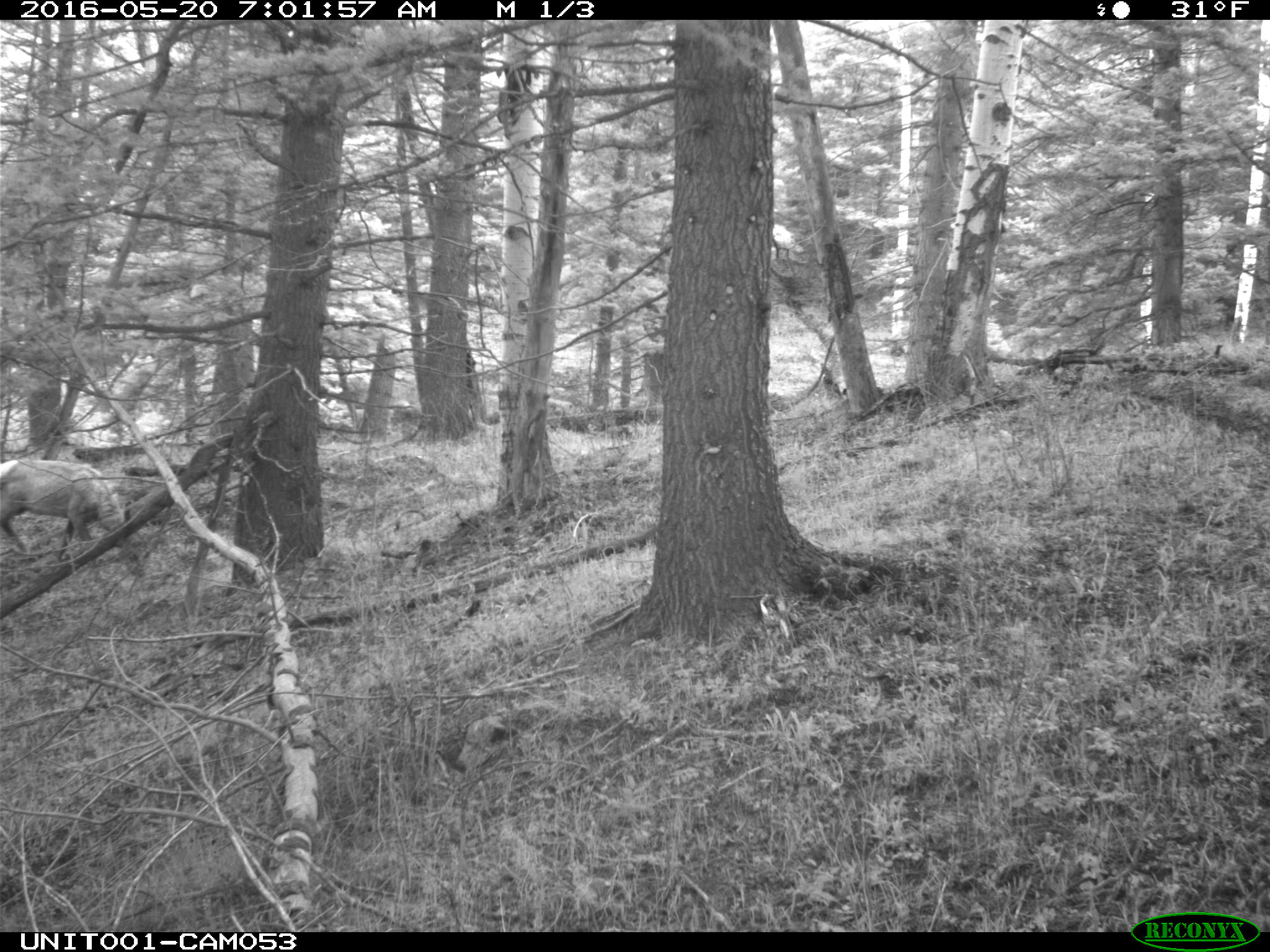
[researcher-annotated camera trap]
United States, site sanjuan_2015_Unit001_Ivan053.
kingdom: Animalia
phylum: Chordata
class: Mammalia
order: Artiodactyla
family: Cervidae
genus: Cervus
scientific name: Cervus elaphus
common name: red deer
Cervus elaphus (red deer).